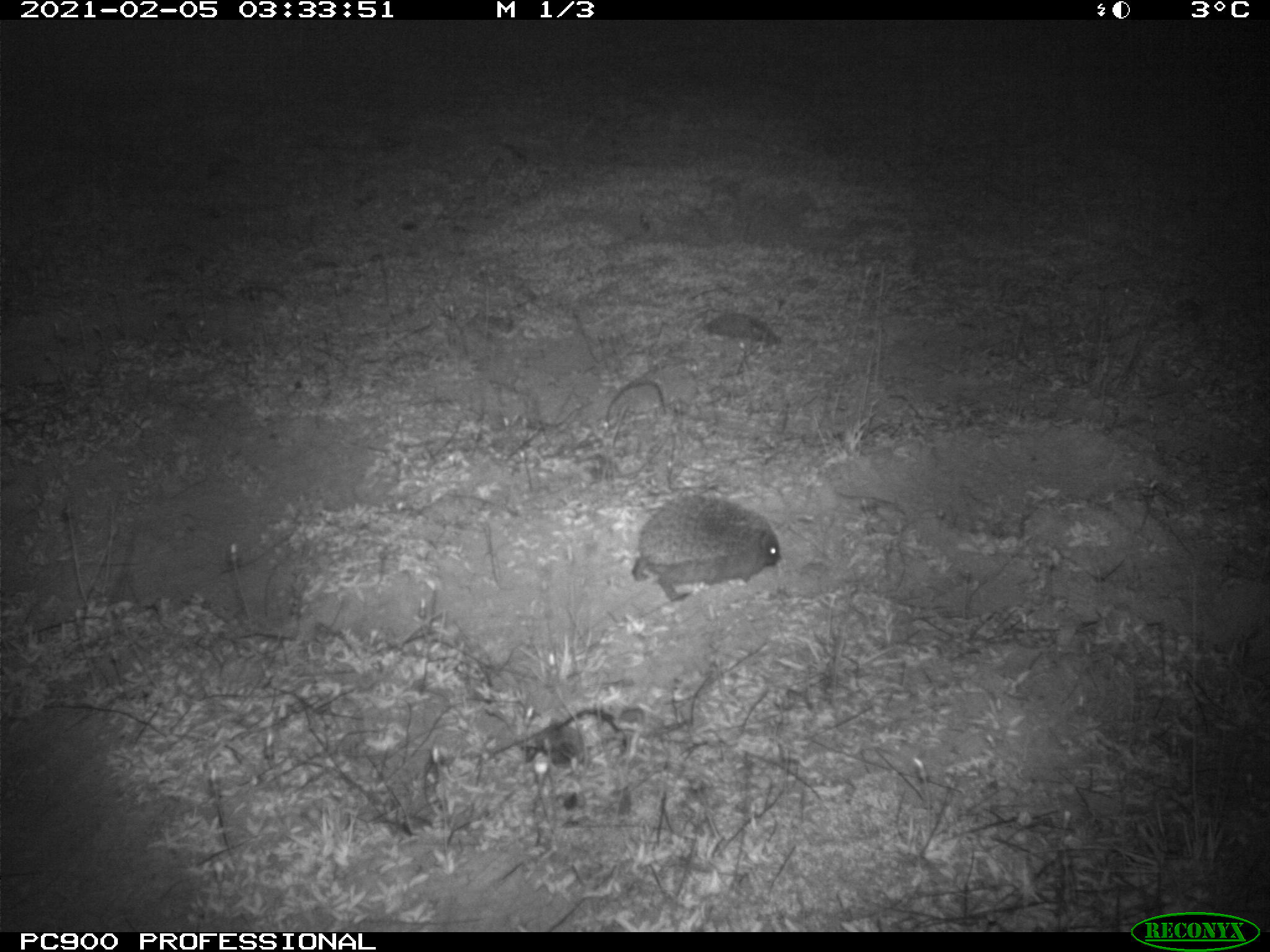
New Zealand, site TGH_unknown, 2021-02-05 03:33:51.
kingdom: Animalia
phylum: Chordata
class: Mammalia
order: Eulipotyphla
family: Erinaceidae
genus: Erinaceus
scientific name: Erinaceus europaeus europaeus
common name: european hedgehog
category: hedgehog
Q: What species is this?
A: Hedgehog (european hedgehog) (Erinaceus europaeus europaeus).